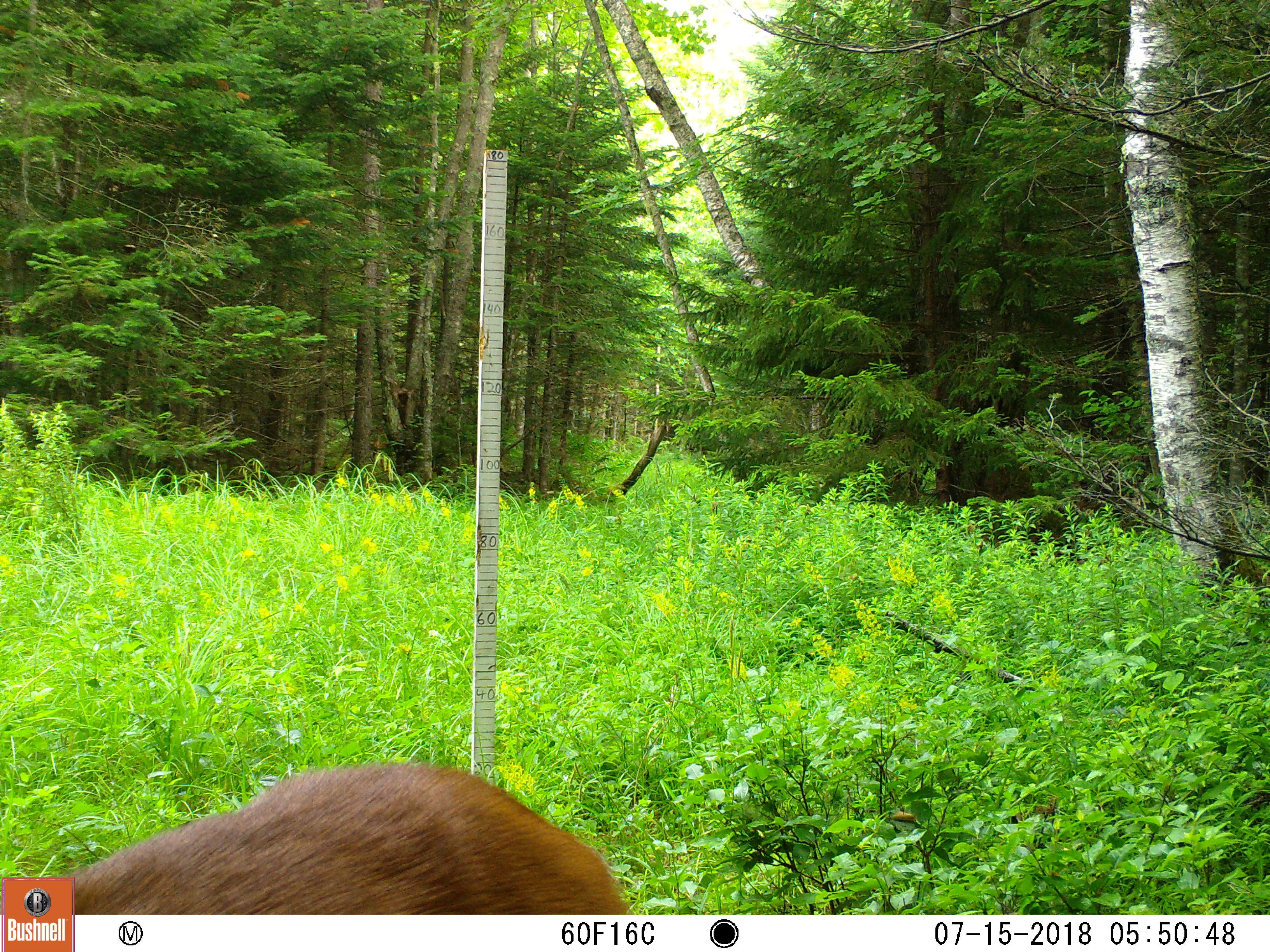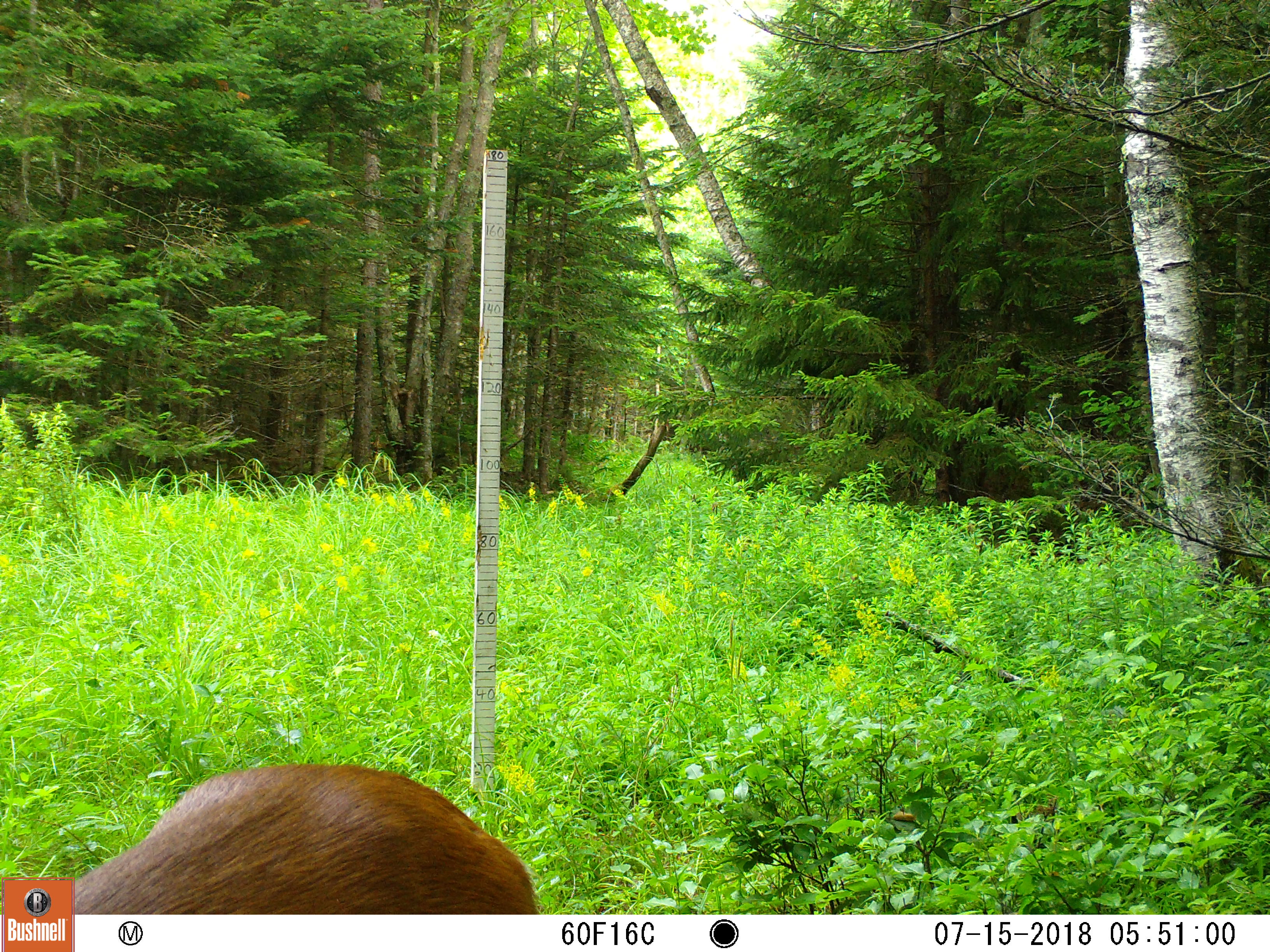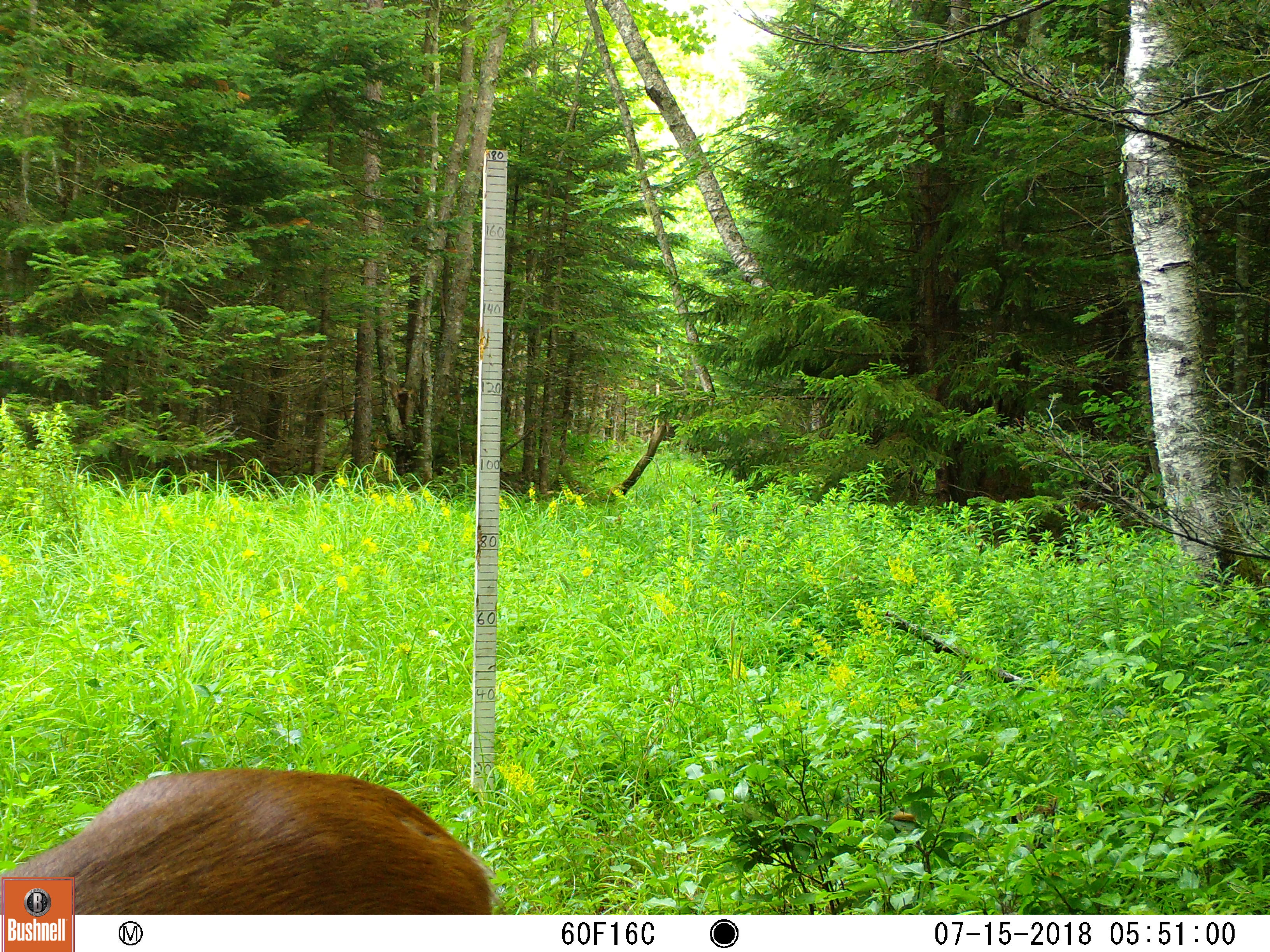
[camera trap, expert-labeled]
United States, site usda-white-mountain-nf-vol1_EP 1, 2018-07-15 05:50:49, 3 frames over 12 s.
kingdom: Animalia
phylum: Chordata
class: Mammalia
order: Artiodactyla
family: Cervidae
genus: Odocoileus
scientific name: Odocoileus virginianus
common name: white-tailed deer